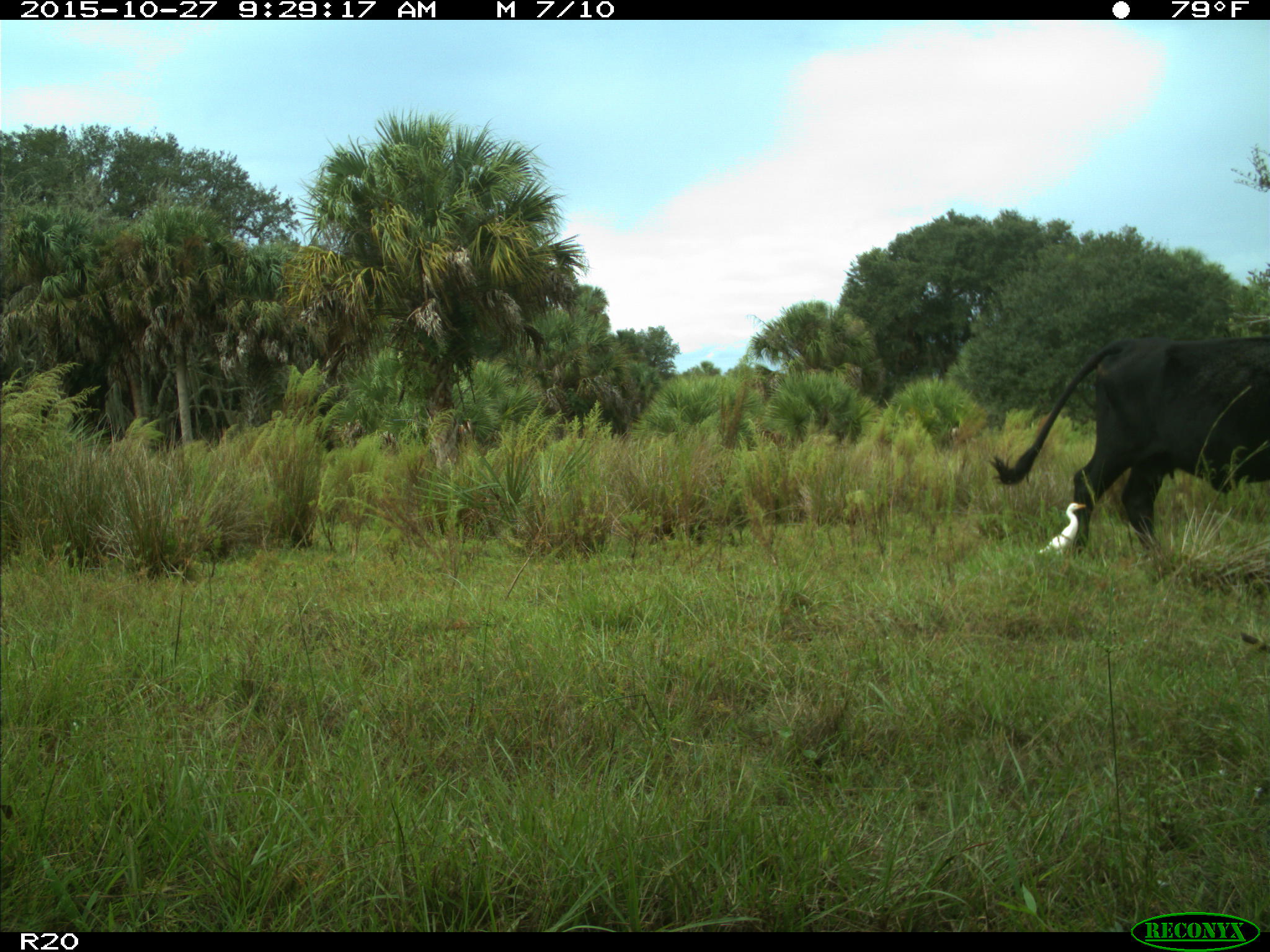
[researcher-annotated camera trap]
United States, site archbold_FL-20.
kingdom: Animalia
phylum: Chordata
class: Mammalia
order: Artiodactyla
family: Bovidae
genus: Bos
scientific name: Bos taurus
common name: domestic cow